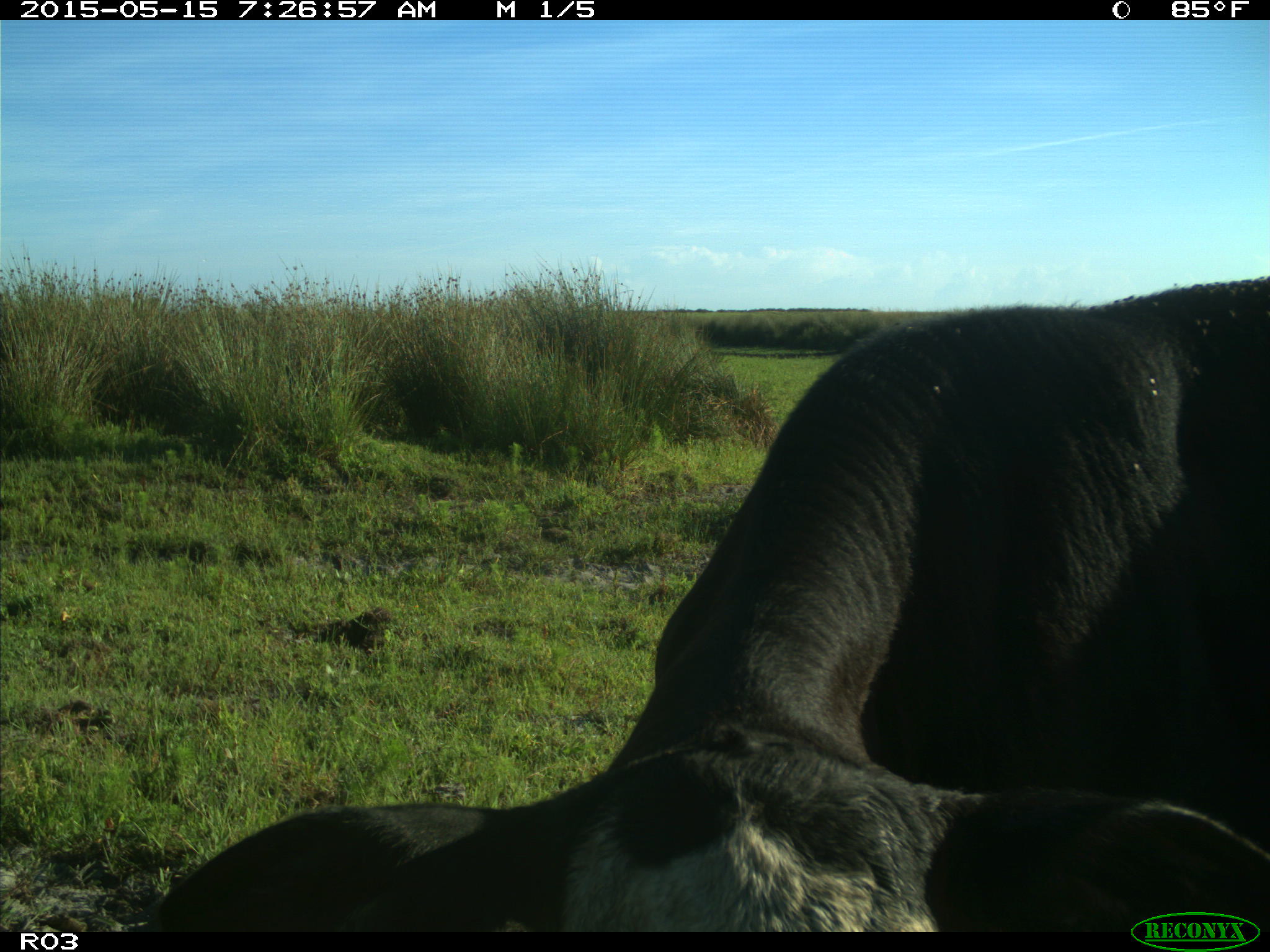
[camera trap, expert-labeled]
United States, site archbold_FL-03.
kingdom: Animalia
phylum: Chordata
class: Mammalia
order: Artiodactyla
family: Bovidae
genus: Bos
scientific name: Bos taurus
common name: domestic cow